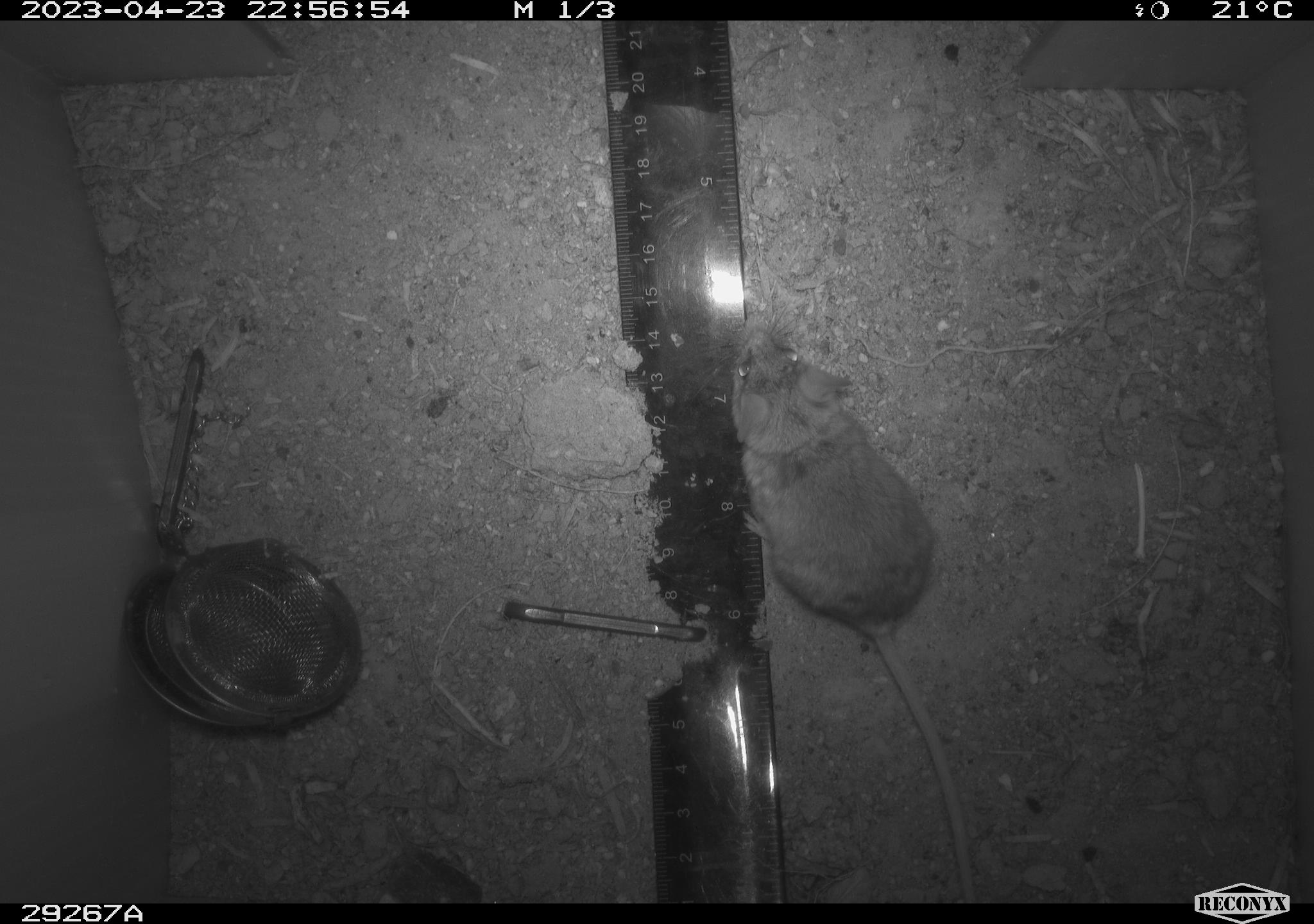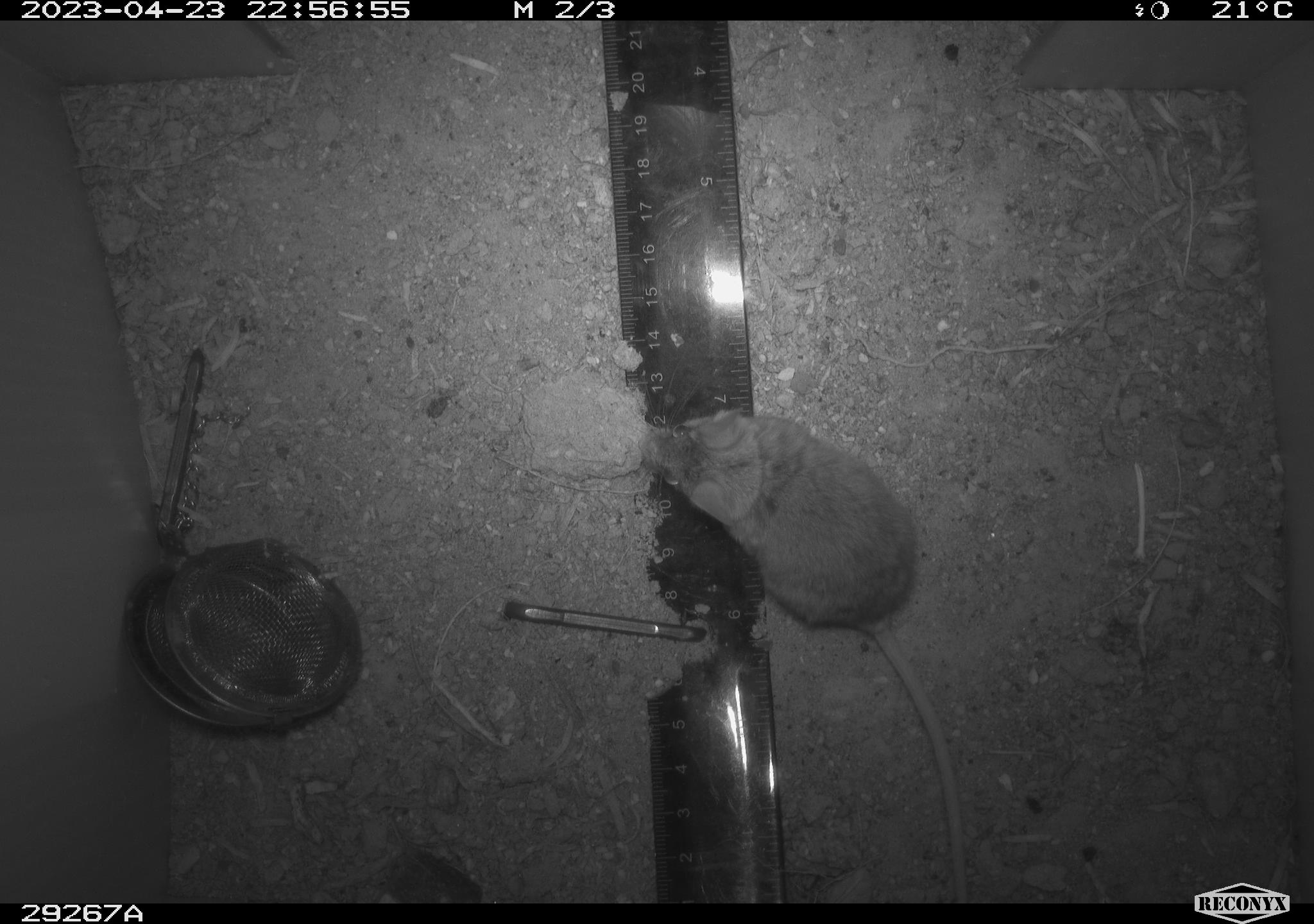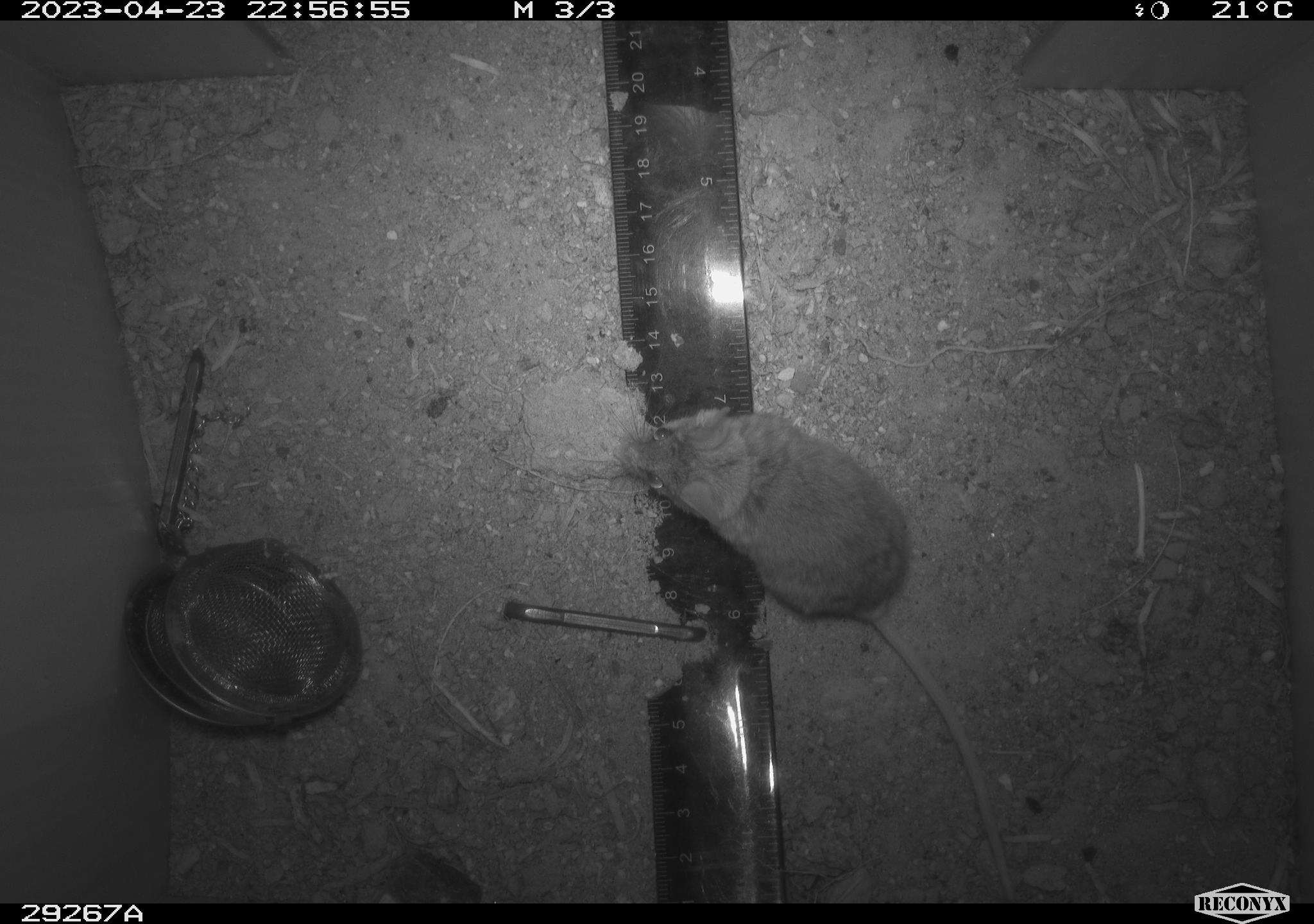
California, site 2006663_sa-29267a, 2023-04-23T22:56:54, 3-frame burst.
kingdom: Animalia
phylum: Chordata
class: Mammalia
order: Rodentia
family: Cricetidae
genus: Peromyscus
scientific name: Peromyscus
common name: deer mice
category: peromyscus species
Peromyscus species (deer mice) (Peromyscus).